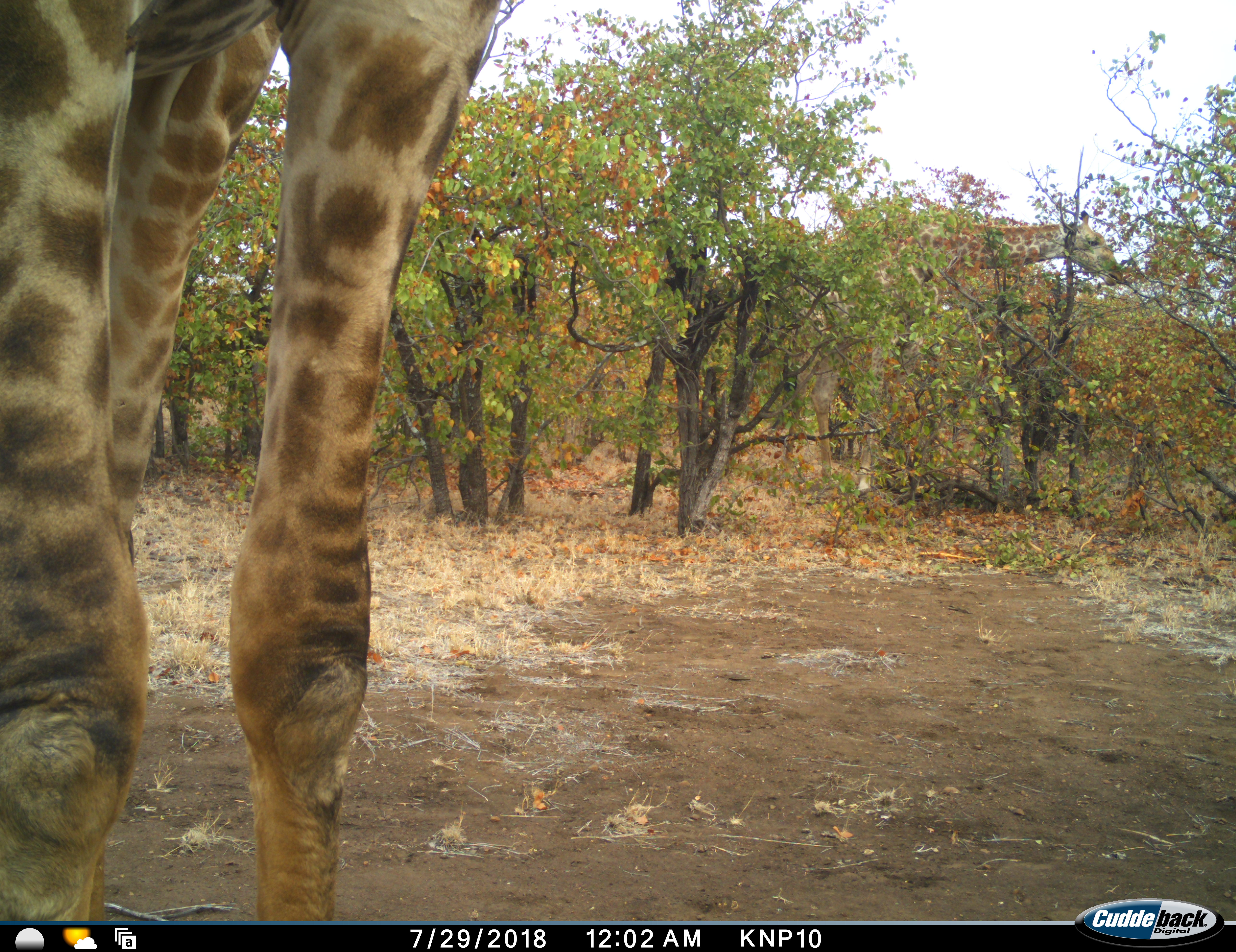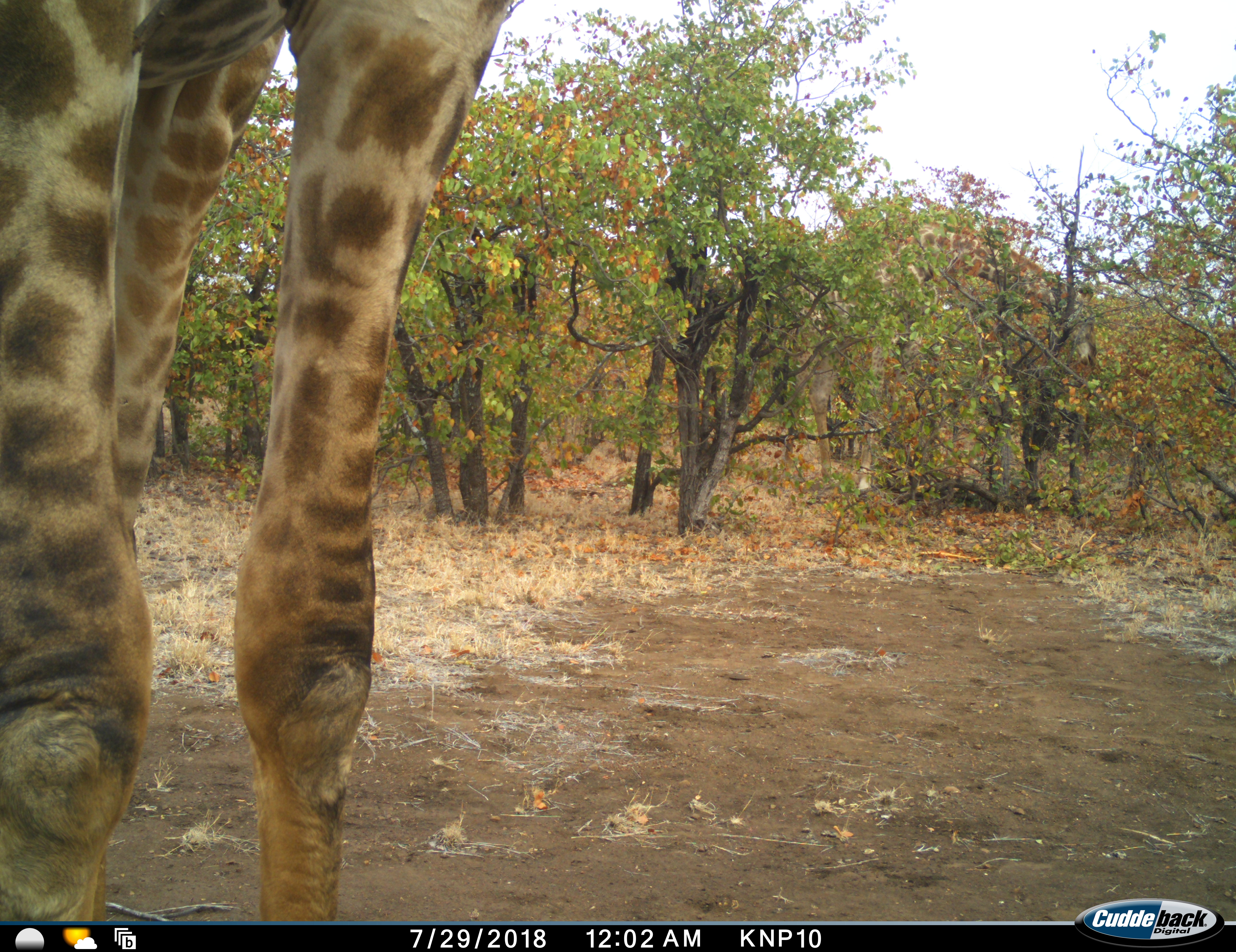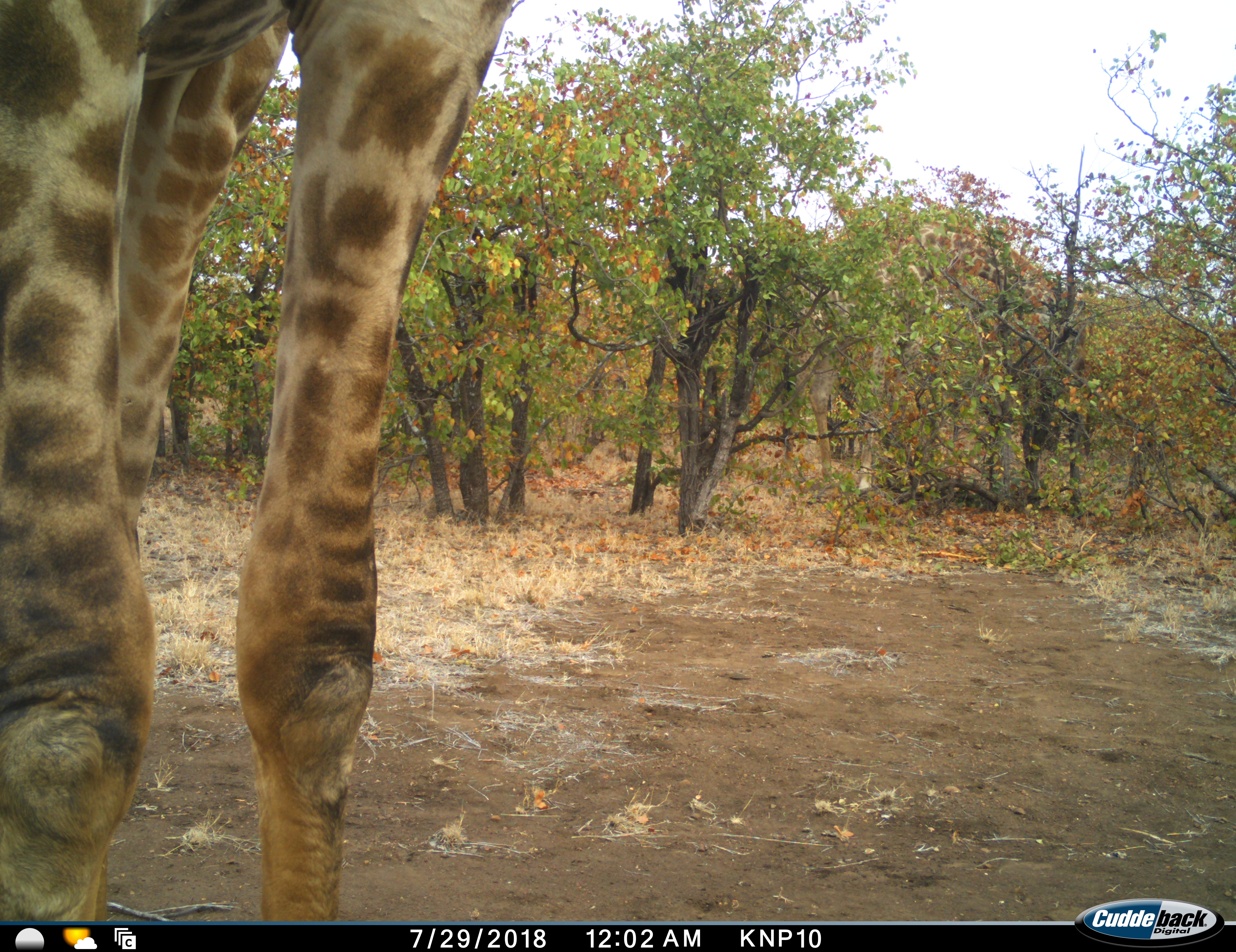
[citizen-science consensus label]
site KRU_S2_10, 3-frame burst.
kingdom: Animalia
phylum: Chordata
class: Mammalia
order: Artiodactyla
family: Giraffidae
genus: Giraffa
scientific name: Giraffa camelopardalis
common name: giraffe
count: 2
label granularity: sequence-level